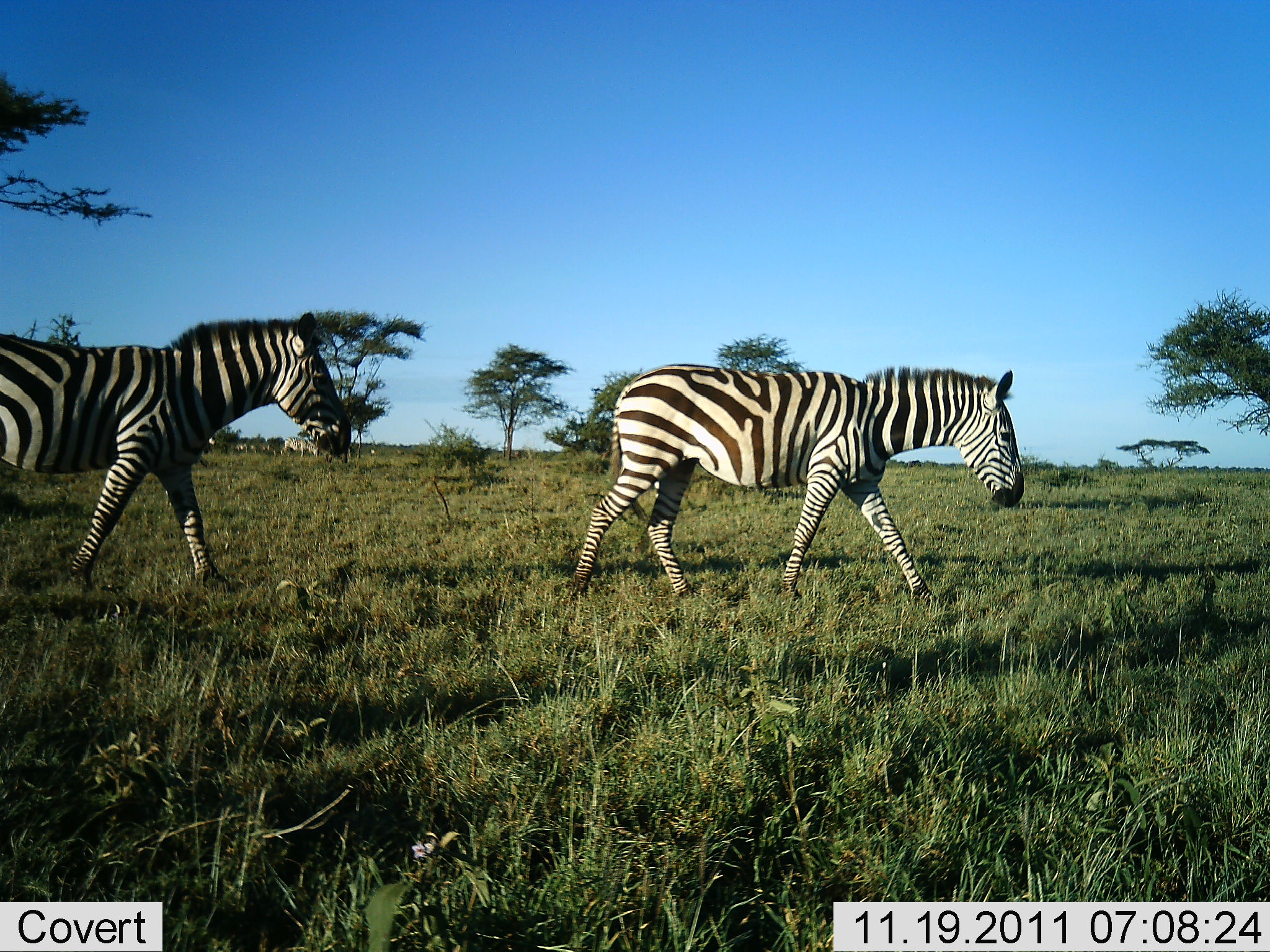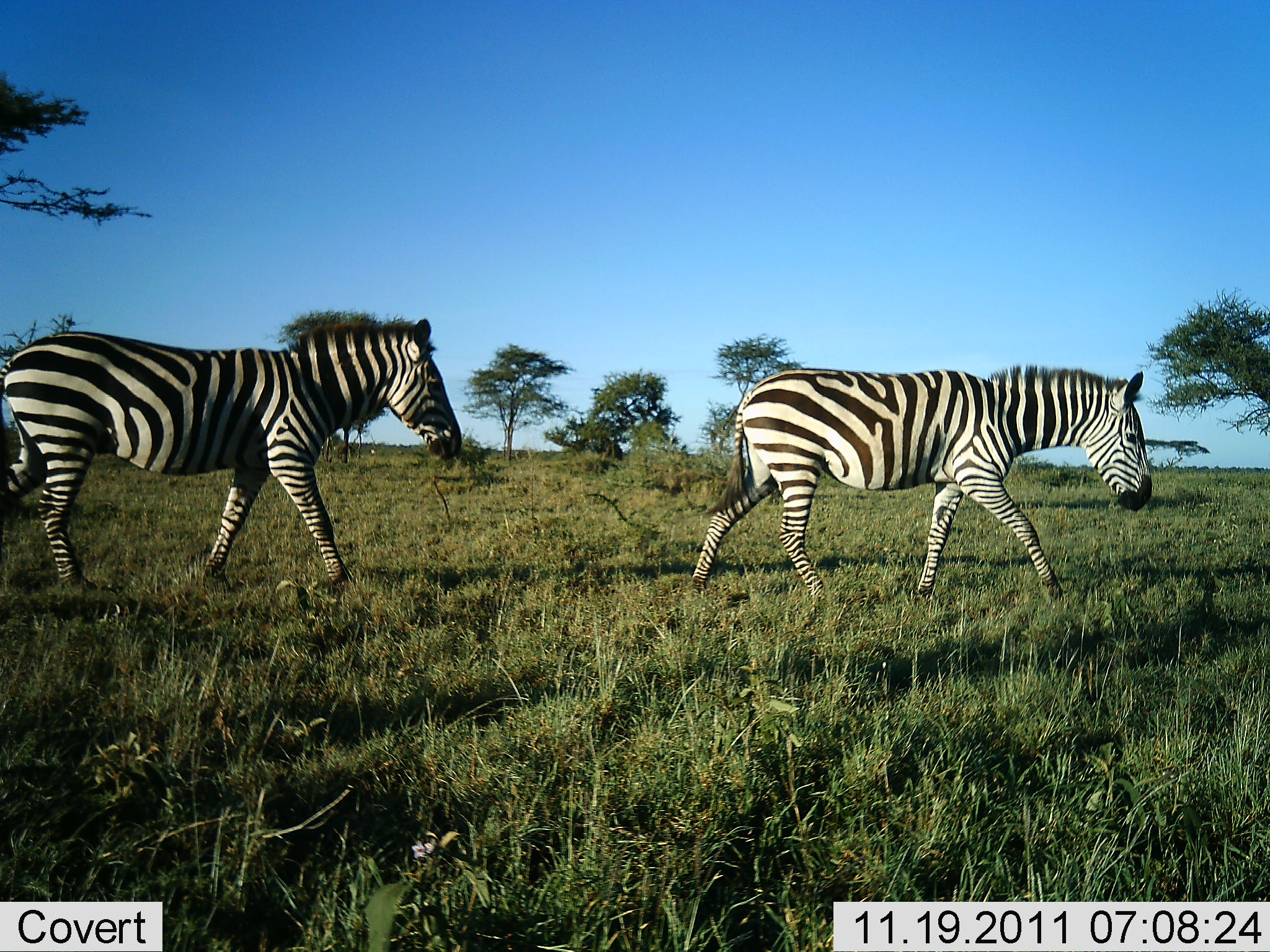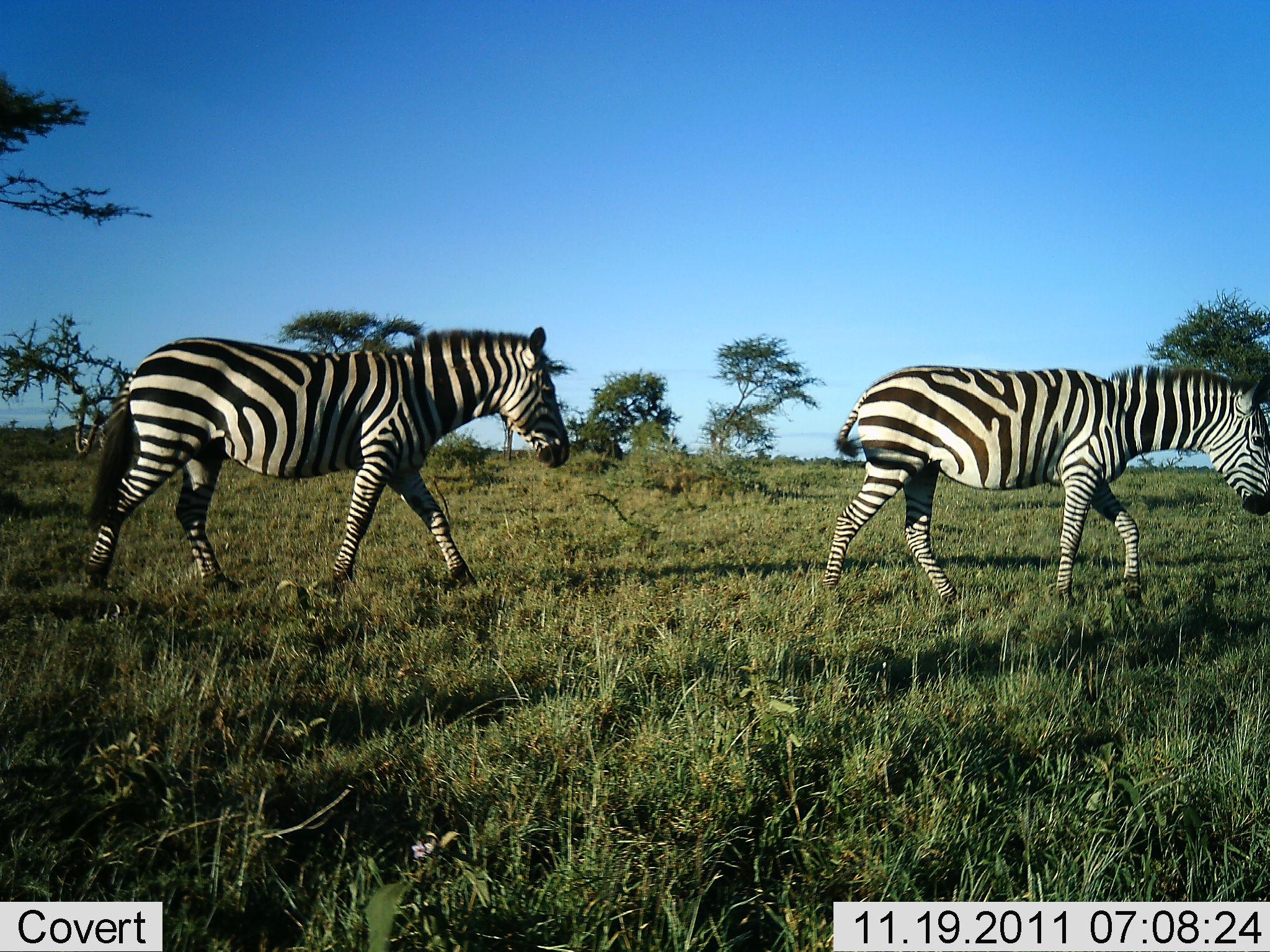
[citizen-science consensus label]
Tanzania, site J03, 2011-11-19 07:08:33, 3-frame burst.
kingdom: Animalia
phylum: Chordata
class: Mammalia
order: Perissodactyla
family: Equidae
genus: Equus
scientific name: Equus quagga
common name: plains zebra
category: zebra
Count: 2.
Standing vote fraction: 7%.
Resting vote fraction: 7%.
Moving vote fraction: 100%.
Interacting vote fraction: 0%.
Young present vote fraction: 0%.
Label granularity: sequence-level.